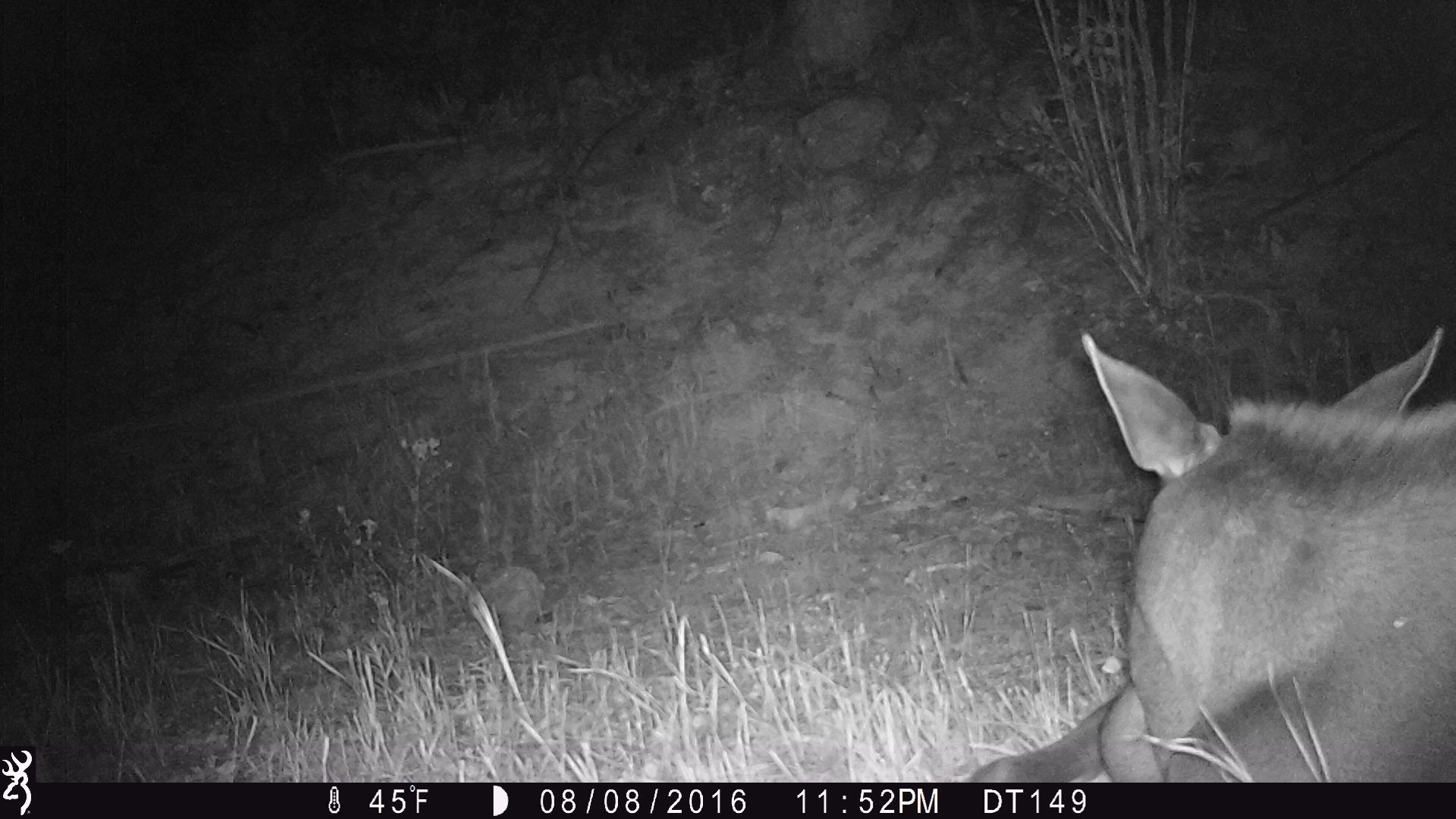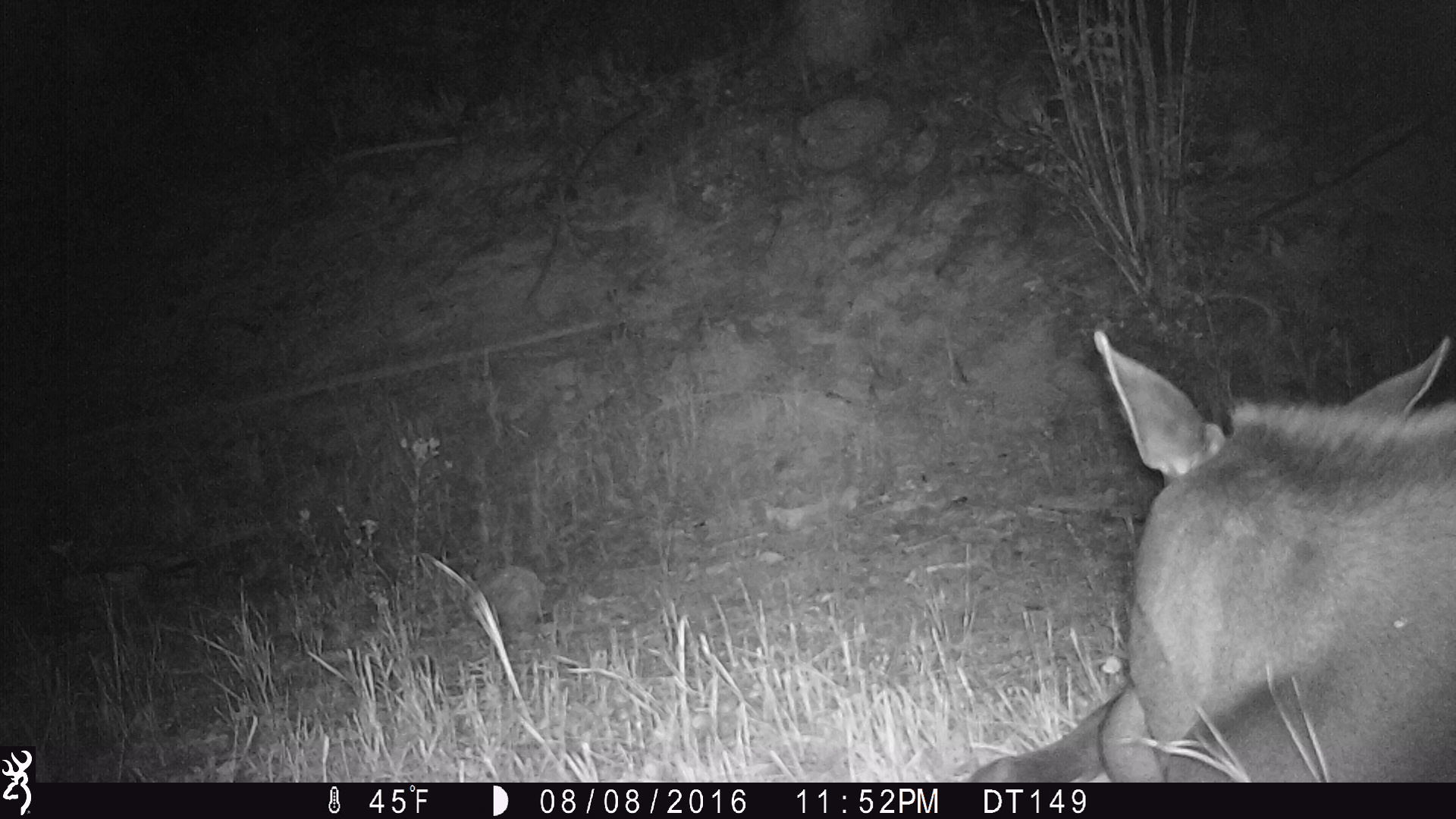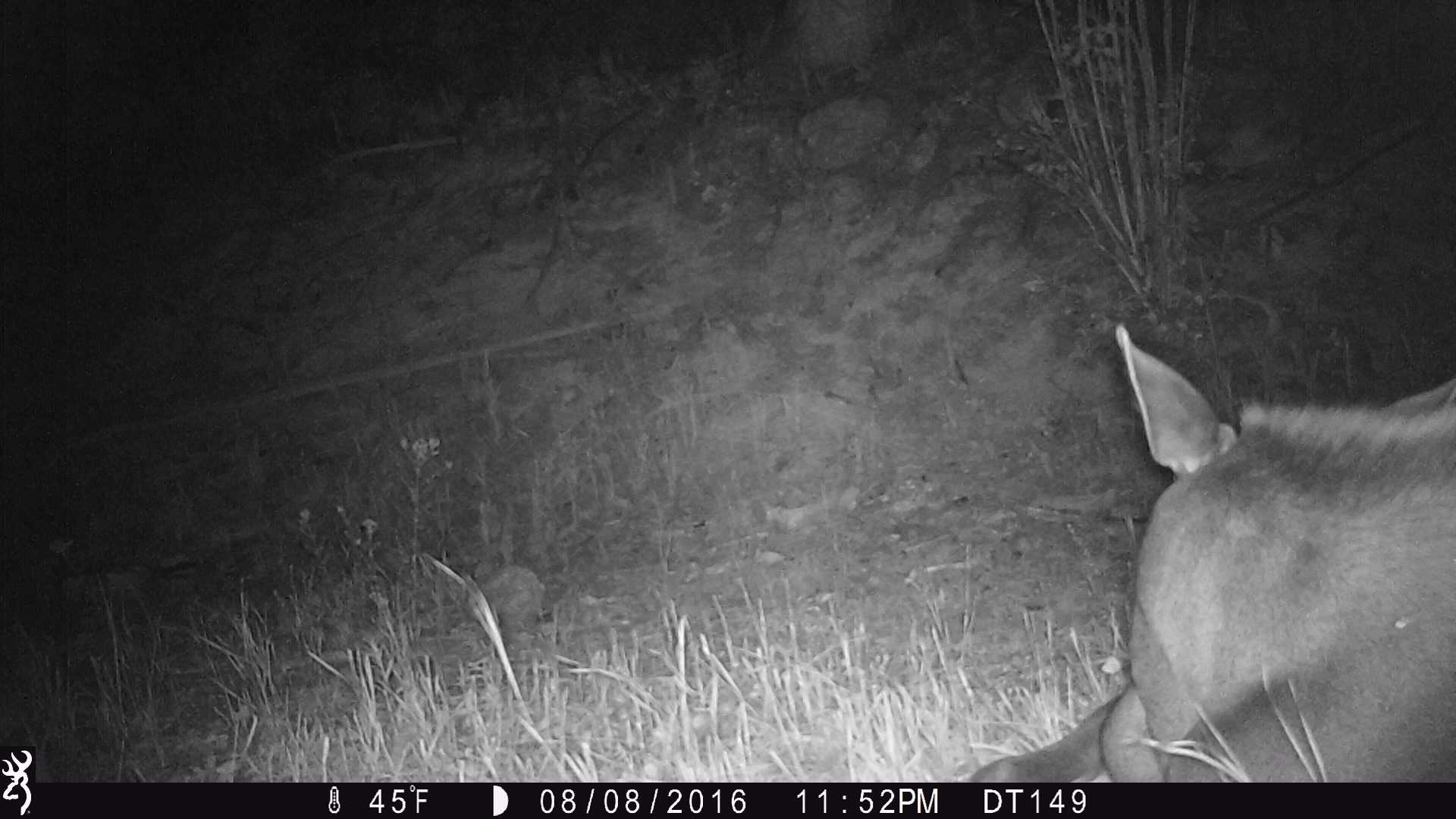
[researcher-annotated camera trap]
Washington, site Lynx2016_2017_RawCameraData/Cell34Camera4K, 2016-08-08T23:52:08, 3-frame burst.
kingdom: Animalia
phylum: Chordata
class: Mammalia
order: Artiodactyla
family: Cervidae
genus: Alces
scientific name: Alces alces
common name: moose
Alces alces (moose). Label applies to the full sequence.